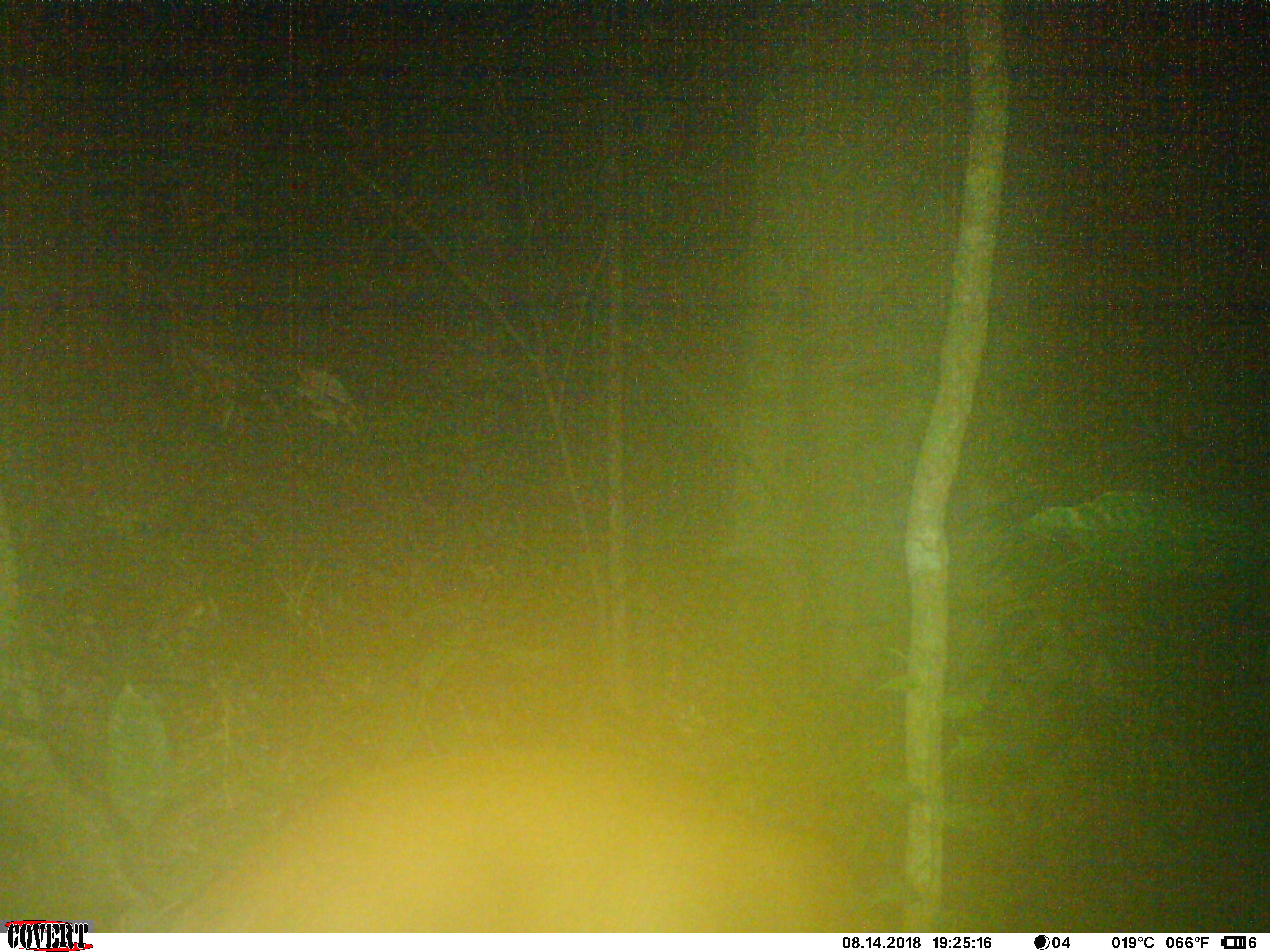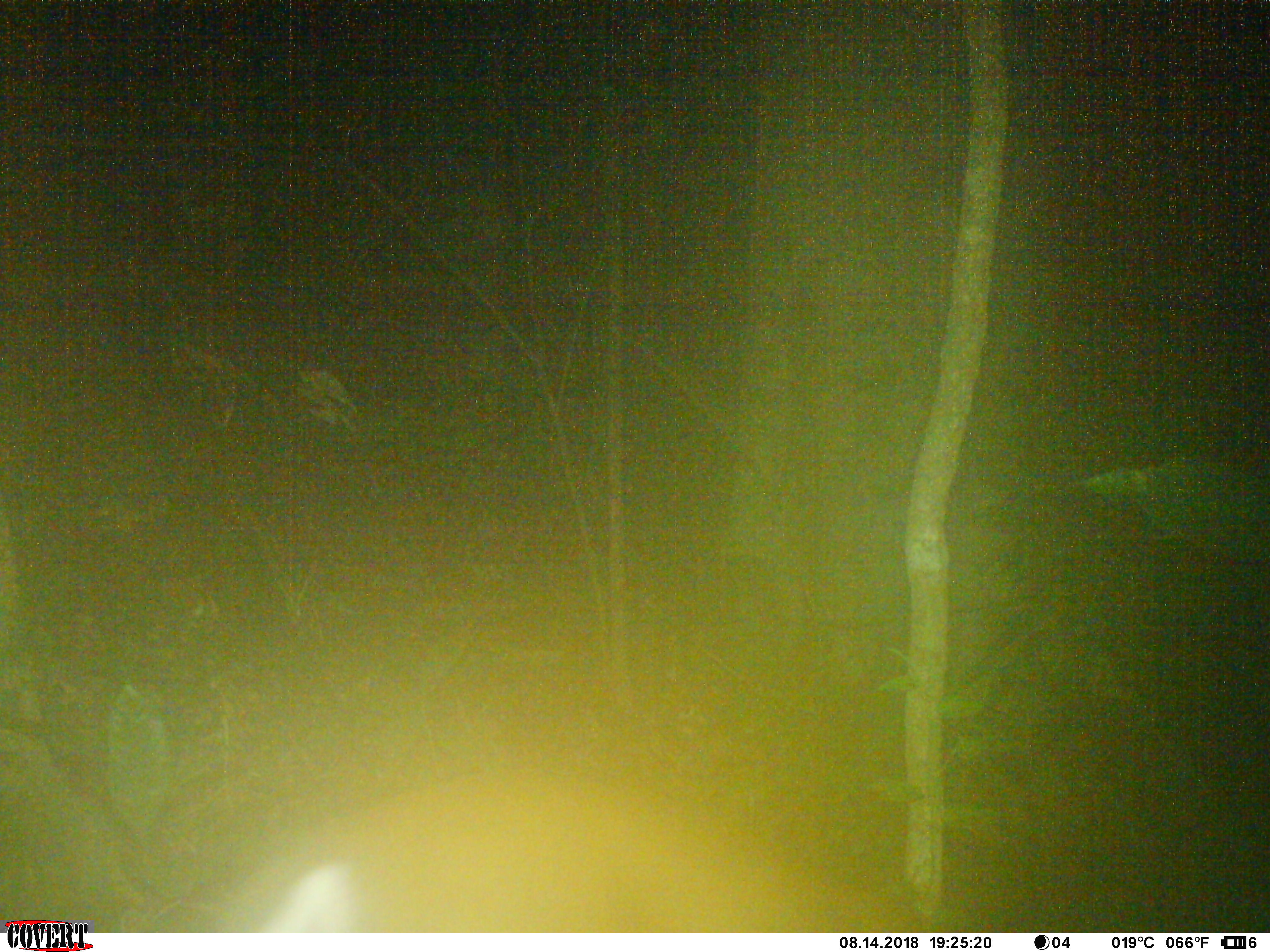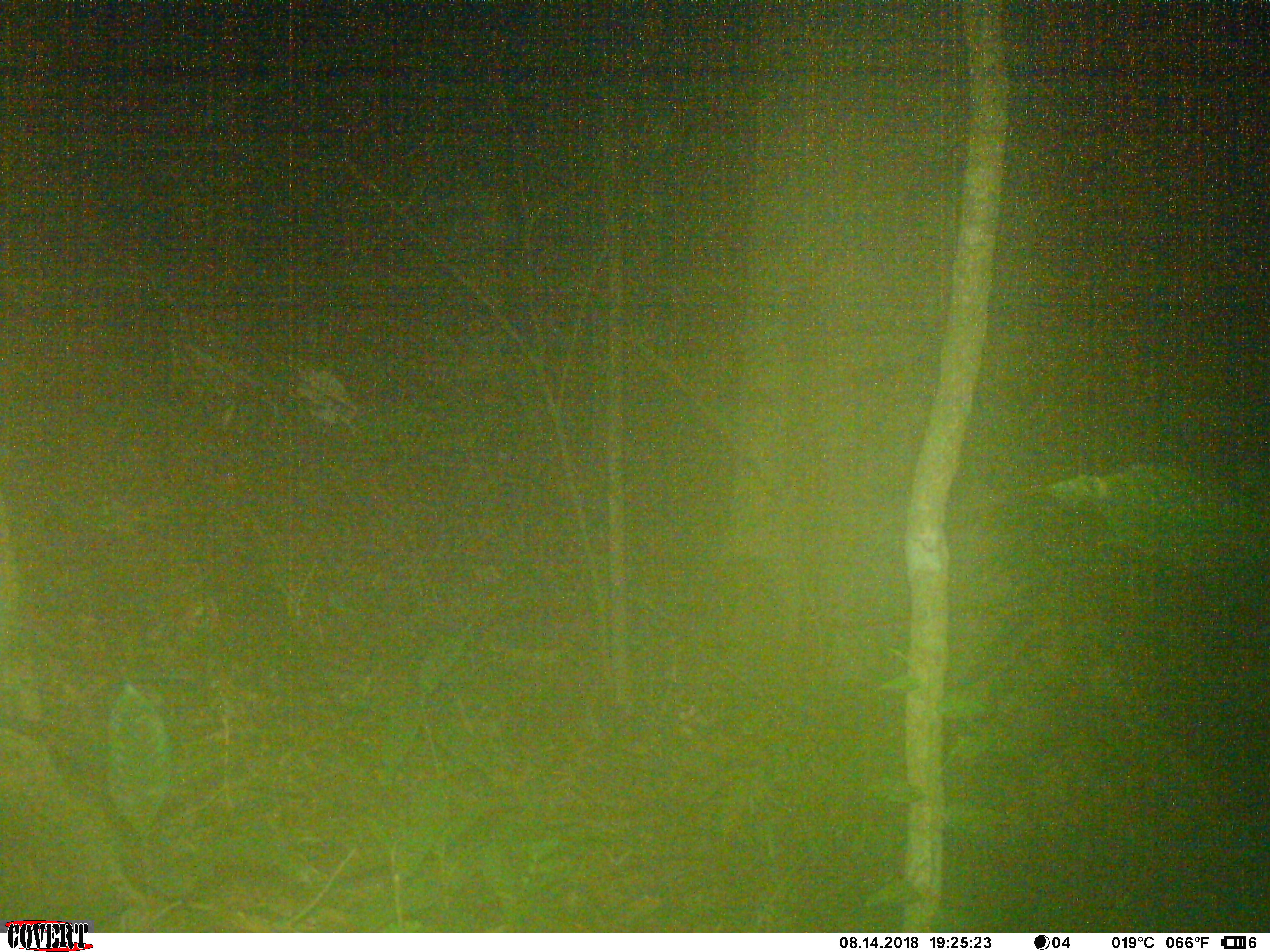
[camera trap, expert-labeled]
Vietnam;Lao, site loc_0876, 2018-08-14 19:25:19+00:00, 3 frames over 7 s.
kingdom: Animalia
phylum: Chordata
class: Mammalia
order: Artiodactyla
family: Cervidae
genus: Muntiacus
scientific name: Muntiacus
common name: muntjacs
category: unidentified muntjac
Unidentified muntjac (muntjacs) (Muntiacus). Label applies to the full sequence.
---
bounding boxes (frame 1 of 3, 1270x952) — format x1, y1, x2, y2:
unidentified muntjac: 188, 744, 862, 931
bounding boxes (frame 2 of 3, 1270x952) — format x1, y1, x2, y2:
unidentified muntjac: 257, 776, 927, 932